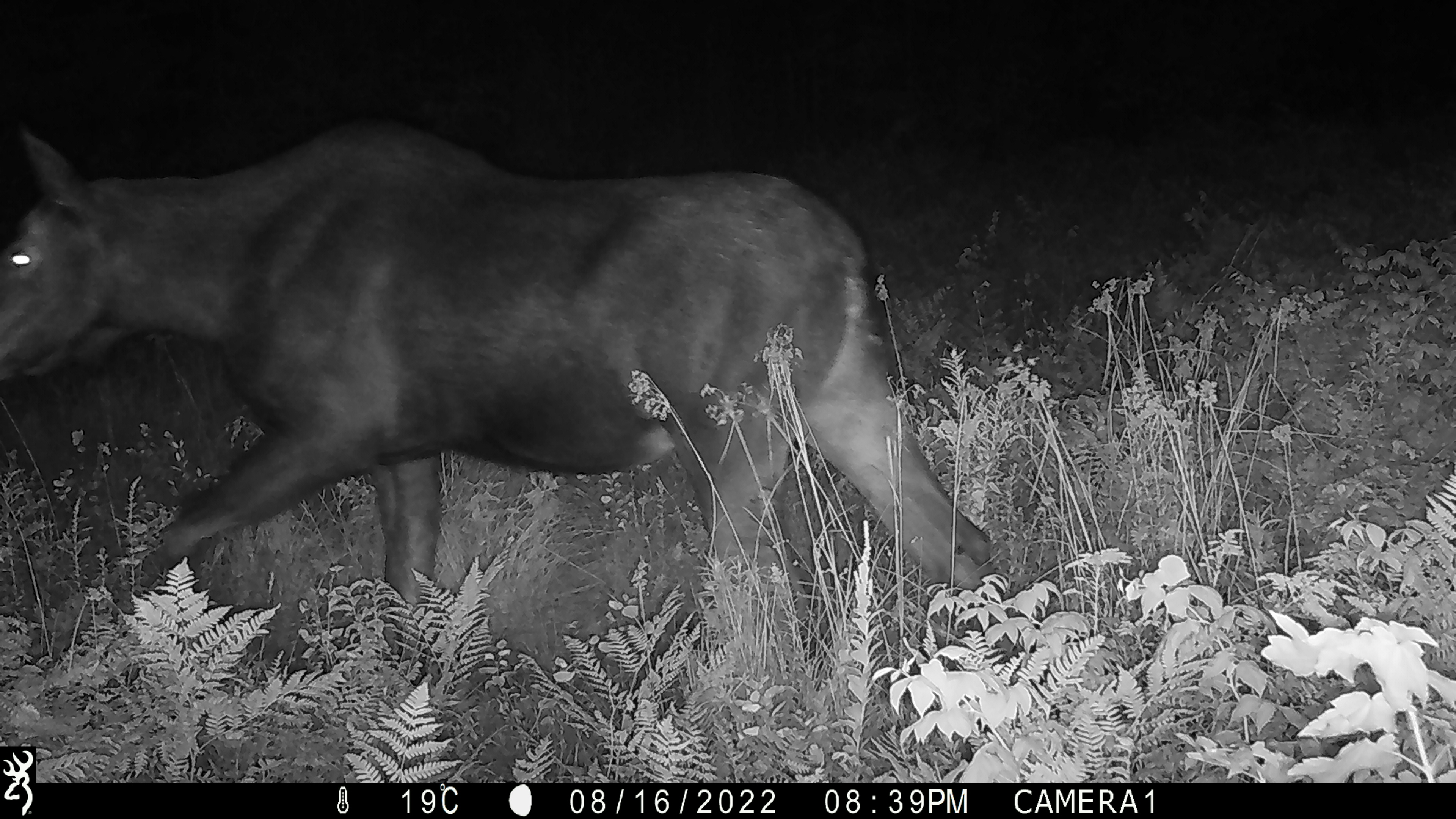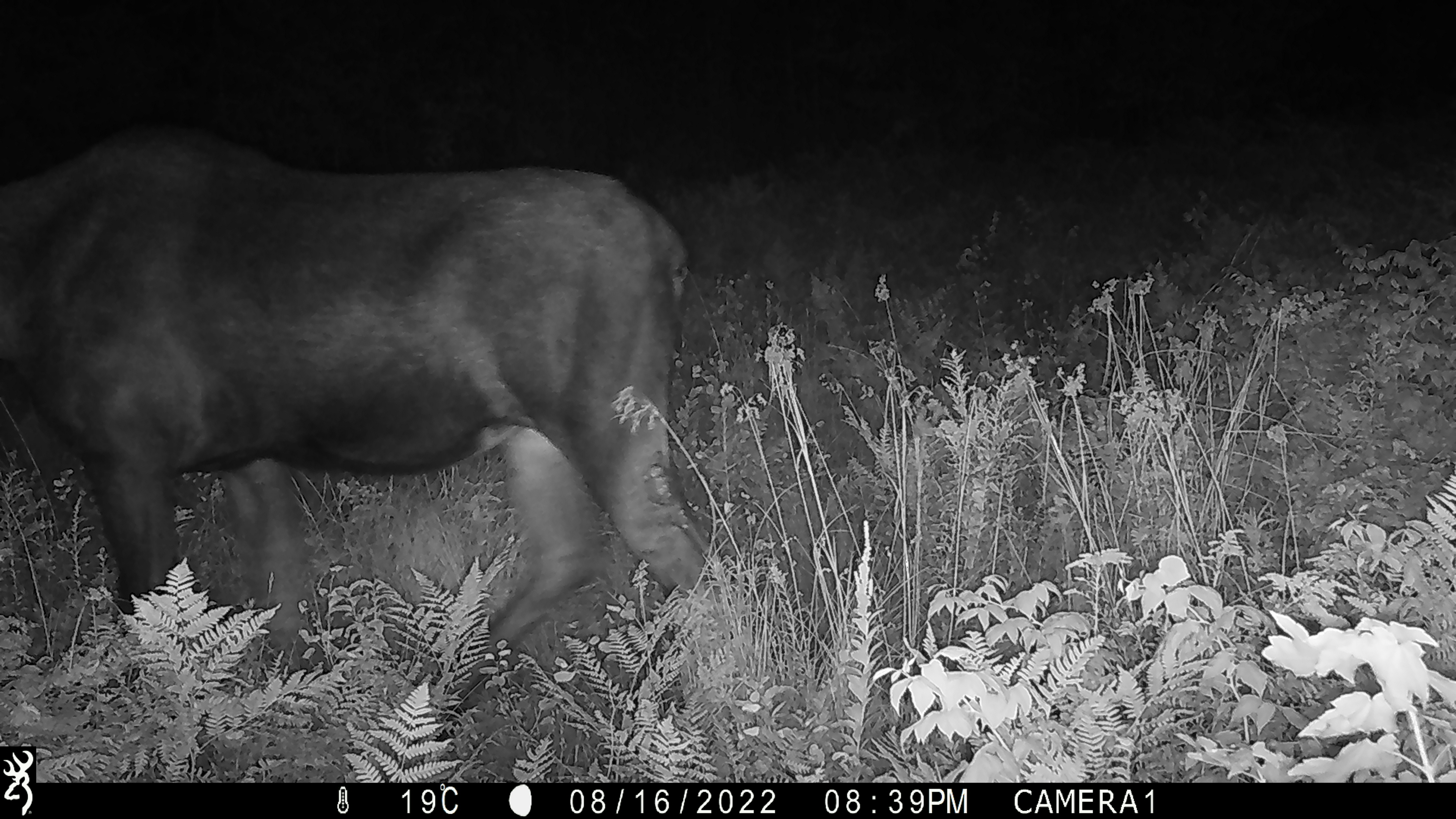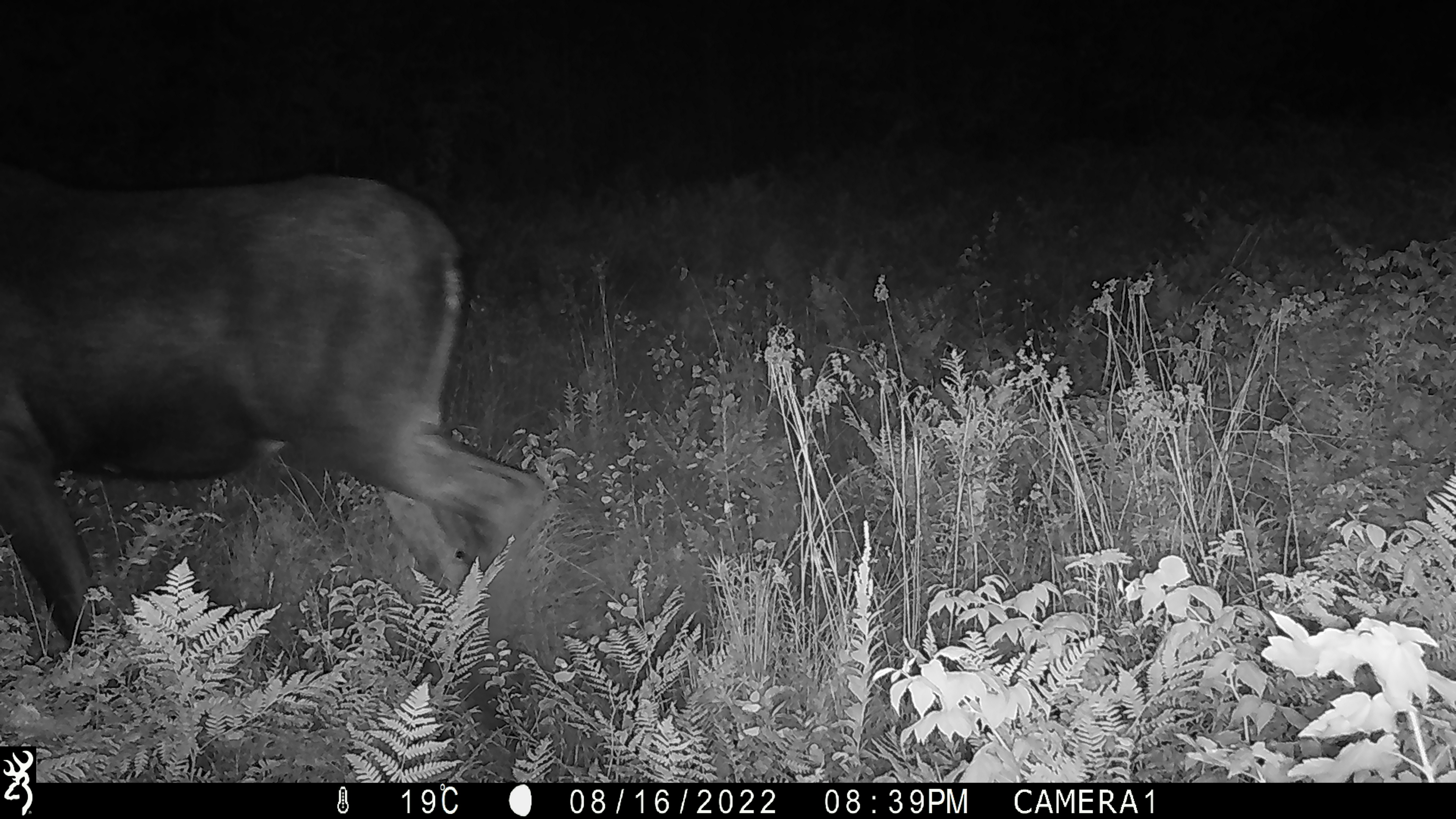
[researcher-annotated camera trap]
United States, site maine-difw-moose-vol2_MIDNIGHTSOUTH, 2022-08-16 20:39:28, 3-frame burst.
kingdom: Animalia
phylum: Chordata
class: Mammalia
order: Artiodactyla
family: Cervidae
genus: Alces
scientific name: Alces alces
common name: moose